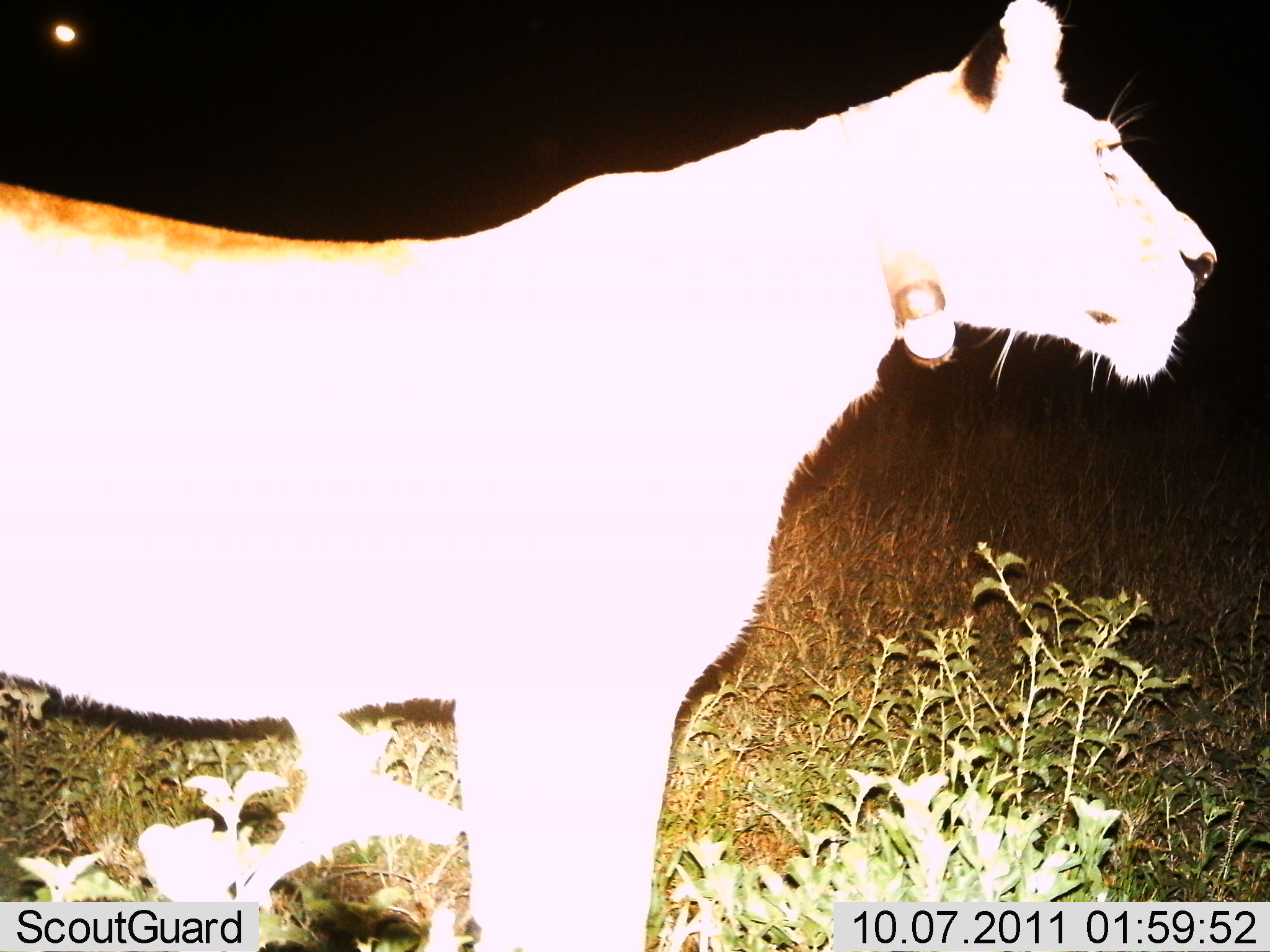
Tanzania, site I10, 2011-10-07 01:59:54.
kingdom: Animalia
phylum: Chordata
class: Mammalia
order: Carnivora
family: Felidae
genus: Panthera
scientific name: Panthera leo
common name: lion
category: lionfemale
Lionfemale (lion) (Panthera leo), count 1. Behavior (volunteer vote fractions): standing 100%, resting 0%, moving 0%, interacting 0%. Young present (vote fraction): 0%. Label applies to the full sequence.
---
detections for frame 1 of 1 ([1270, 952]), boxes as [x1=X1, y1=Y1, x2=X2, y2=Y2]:
animal: [x1=1, y1=1, x2=1220, y2=952]